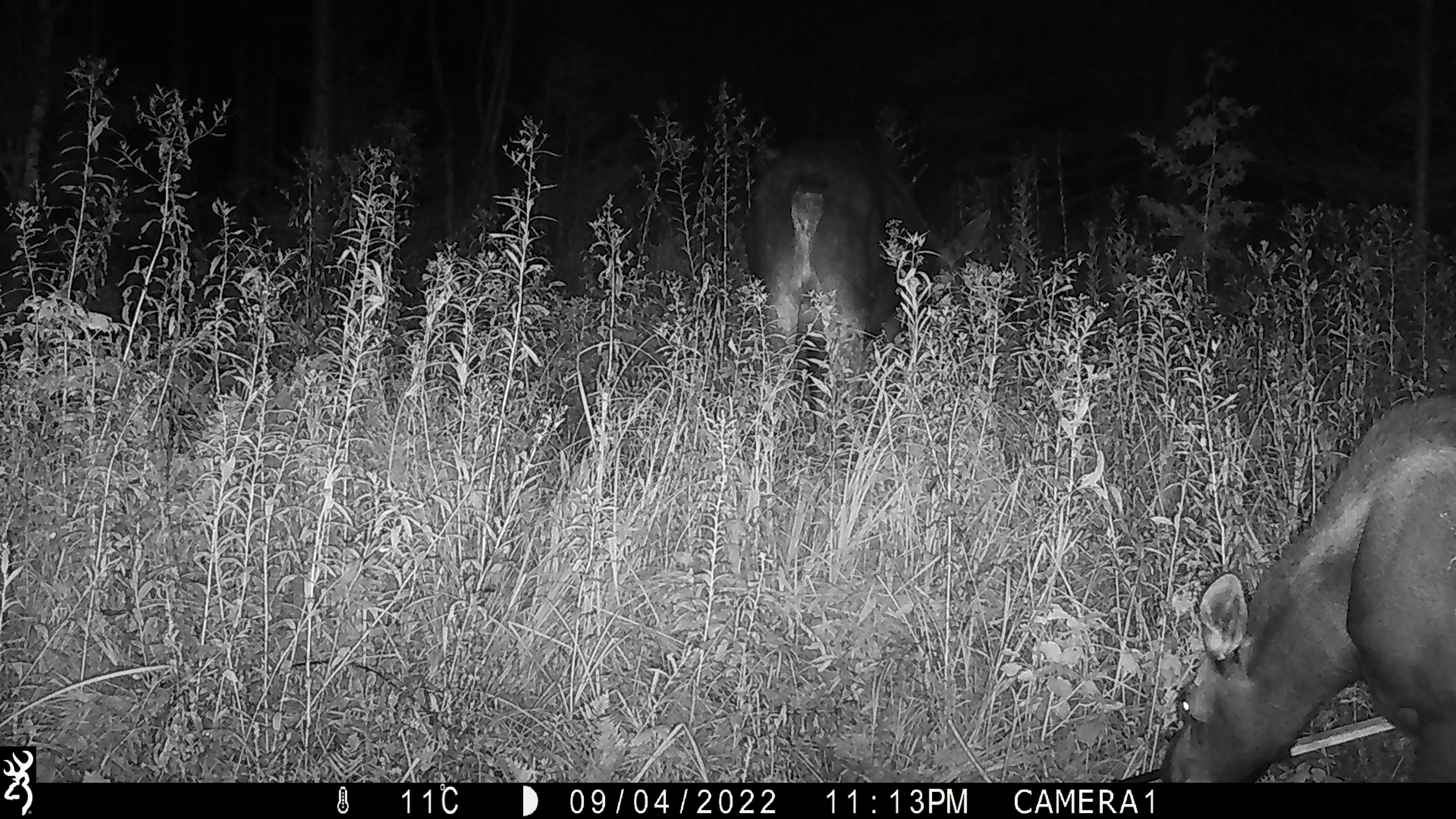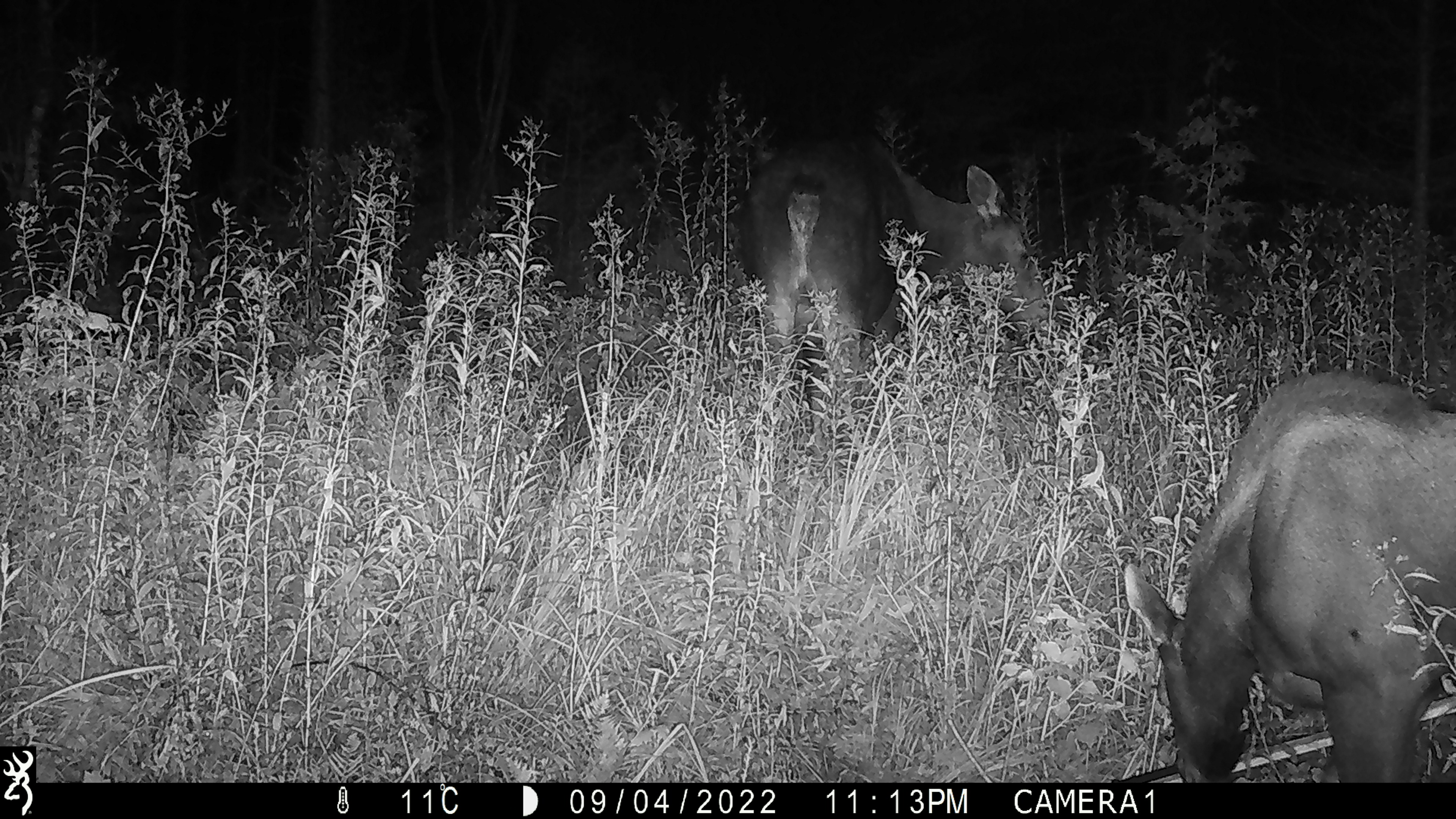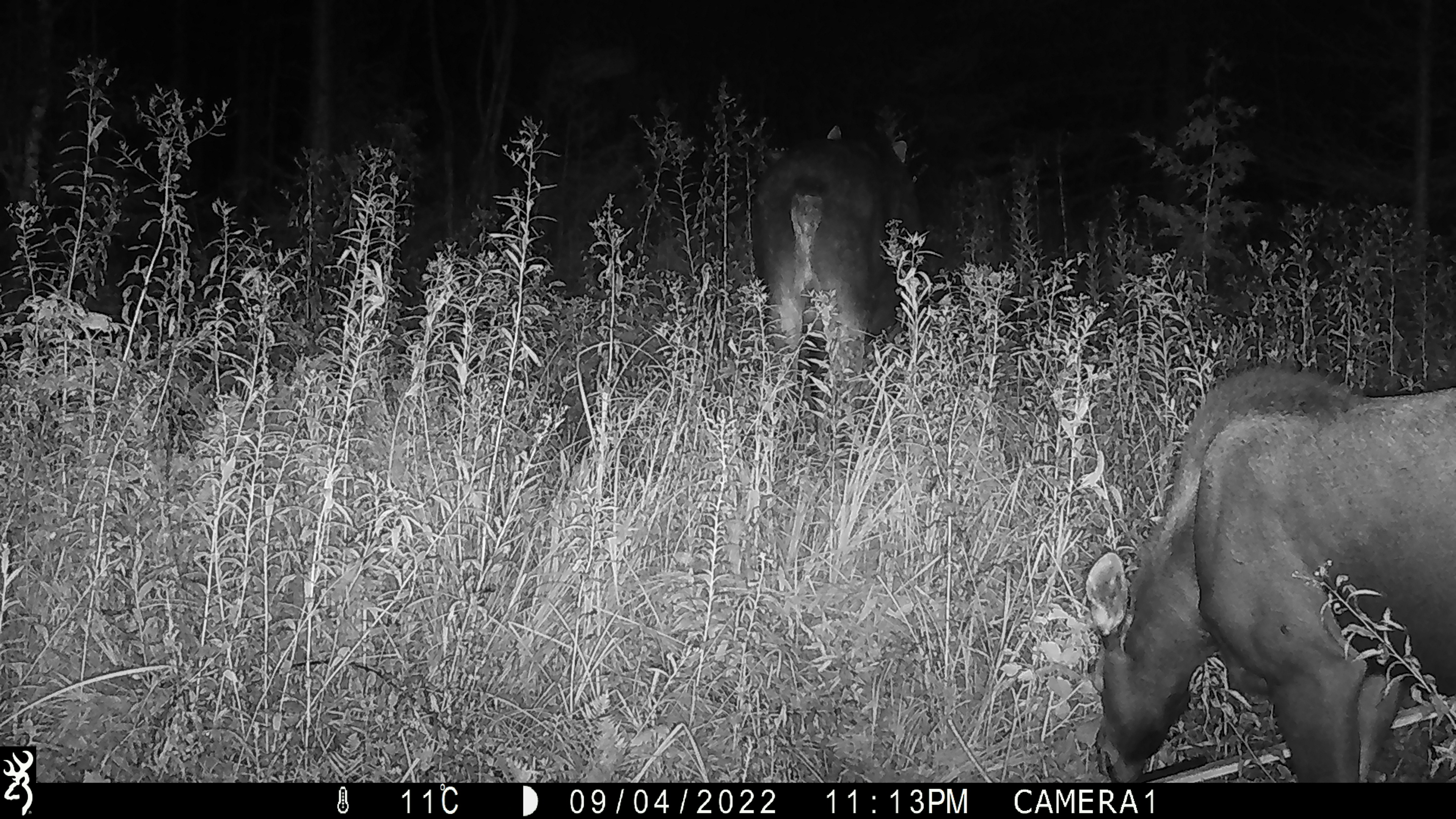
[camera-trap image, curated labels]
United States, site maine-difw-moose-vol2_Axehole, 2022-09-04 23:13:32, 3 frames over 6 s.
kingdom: Animalia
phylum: Chordata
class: Mammalia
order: Artiodactyla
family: Cervidae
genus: Alces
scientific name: Alces alces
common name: moose